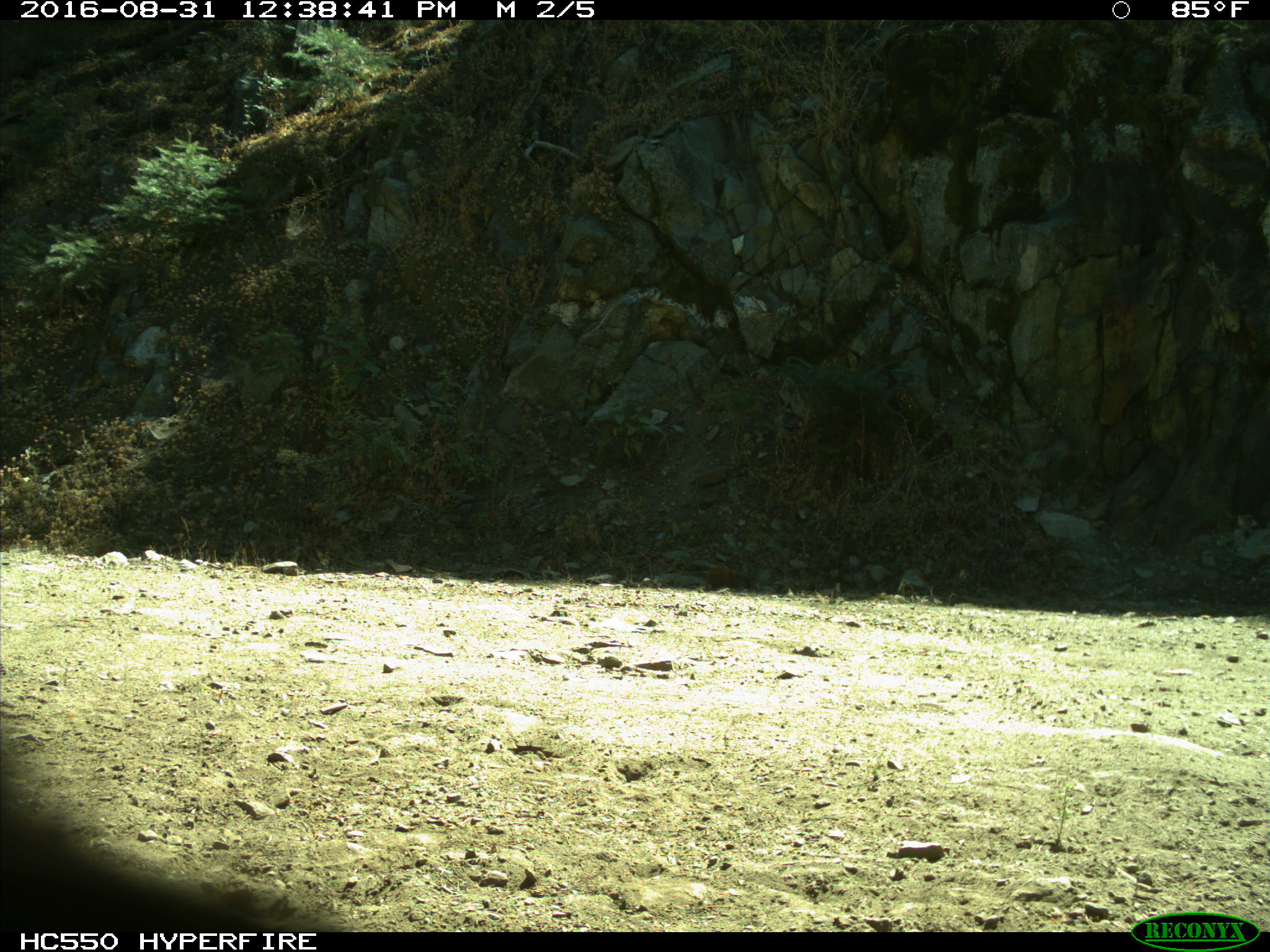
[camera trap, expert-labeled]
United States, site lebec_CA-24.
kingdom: Animalia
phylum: Chordata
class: Mammalia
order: Carnivora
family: Ursidae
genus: Ursus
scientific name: Ursus americanus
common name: american black bear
Ursus americanus (american black bear).